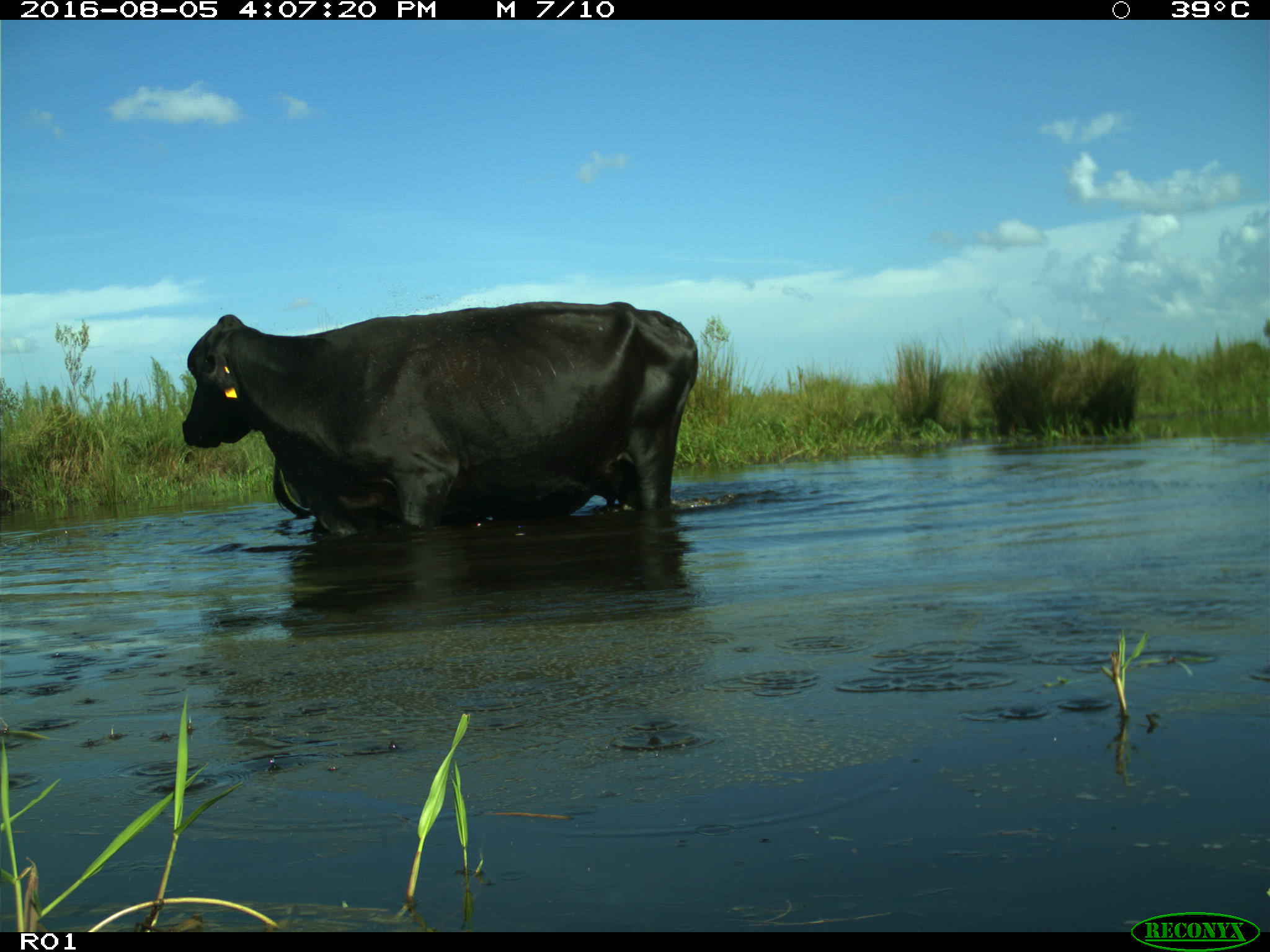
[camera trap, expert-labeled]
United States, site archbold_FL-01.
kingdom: Animalia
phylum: Chordata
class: Mammalia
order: Artiodactyla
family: Bovidae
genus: Bos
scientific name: Bos taurus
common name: domestic cow